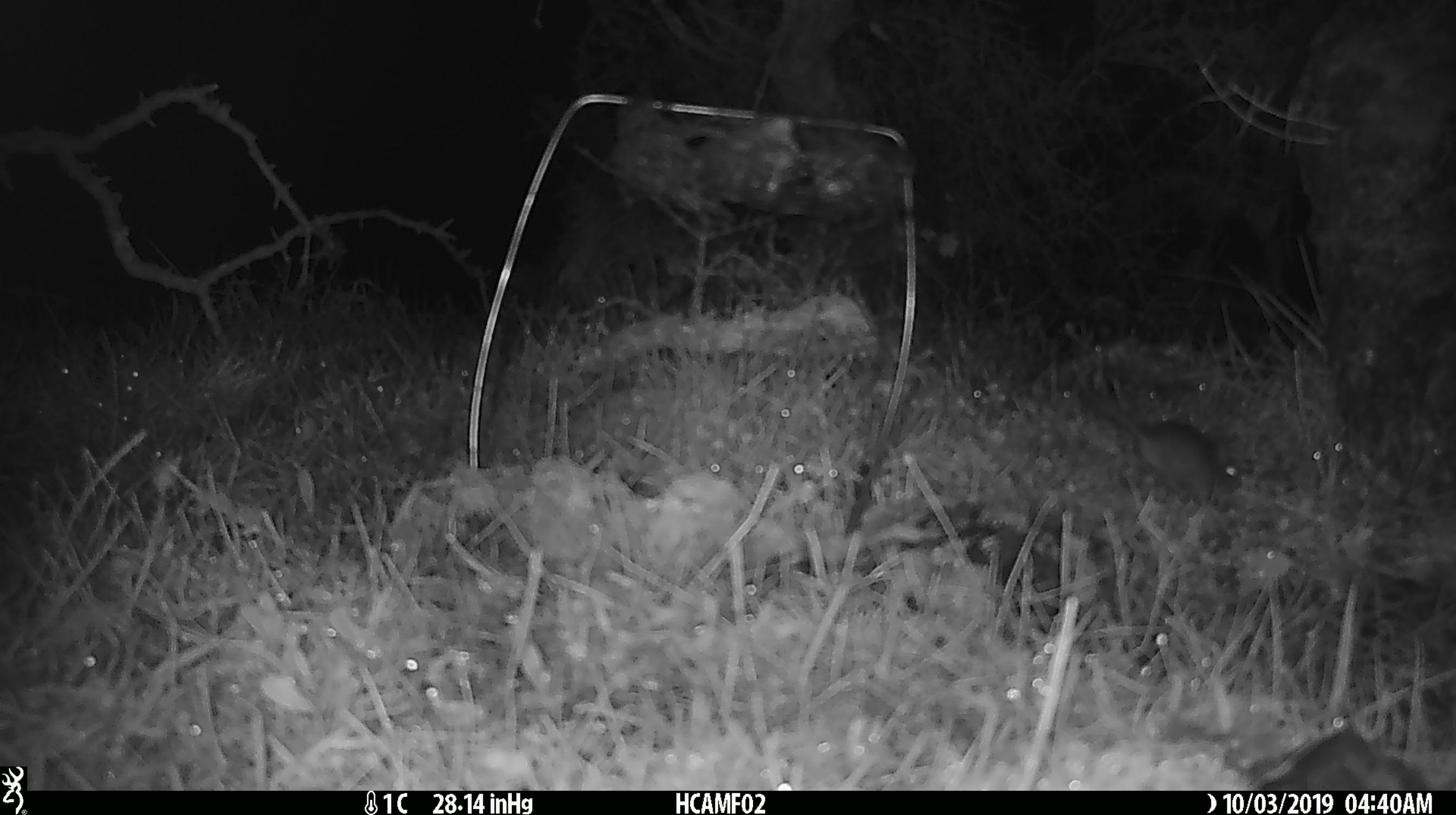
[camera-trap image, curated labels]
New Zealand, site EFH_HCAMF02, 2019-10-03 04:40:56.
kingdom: Animalia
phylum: Chordata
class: Mammalia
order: Rodentia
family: Muridae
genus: Mus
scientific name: Mus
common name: mouse